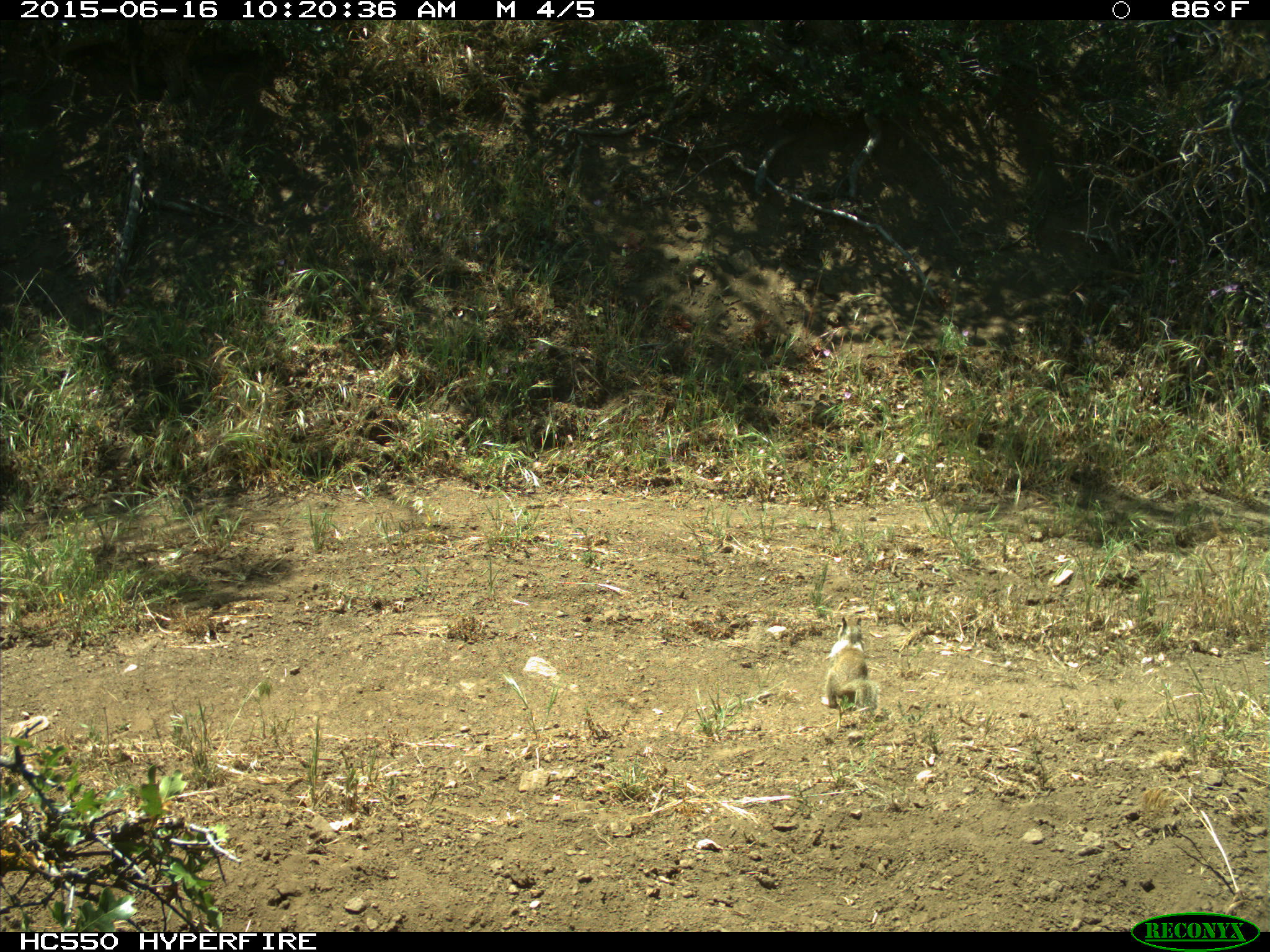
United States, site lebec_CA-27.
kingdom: Animalia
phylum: Chordata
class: Mammalia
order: Rodentia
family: Sciuridae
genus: Otospermophilus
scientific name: Otospermophilus beecheyi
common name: california ground squirrel